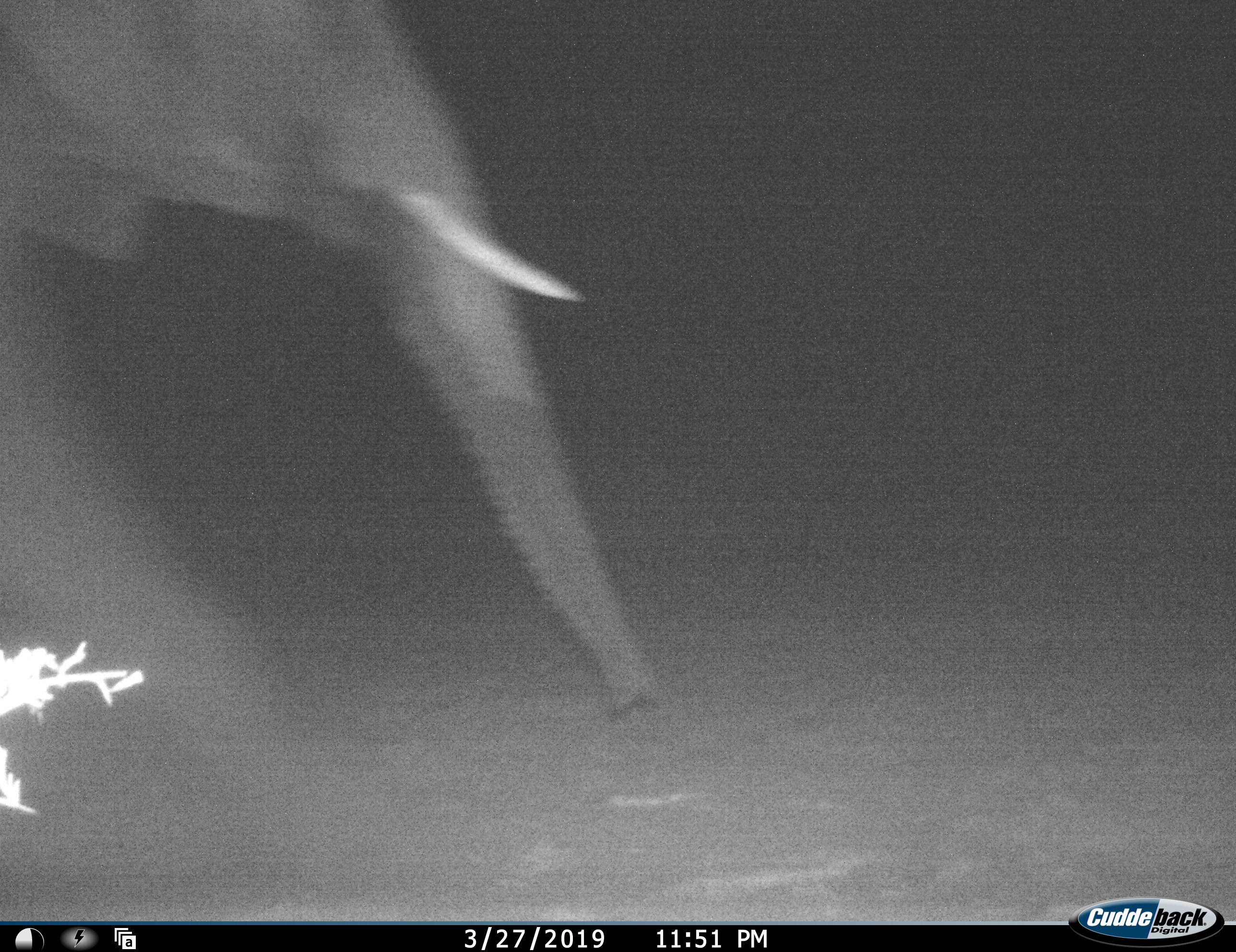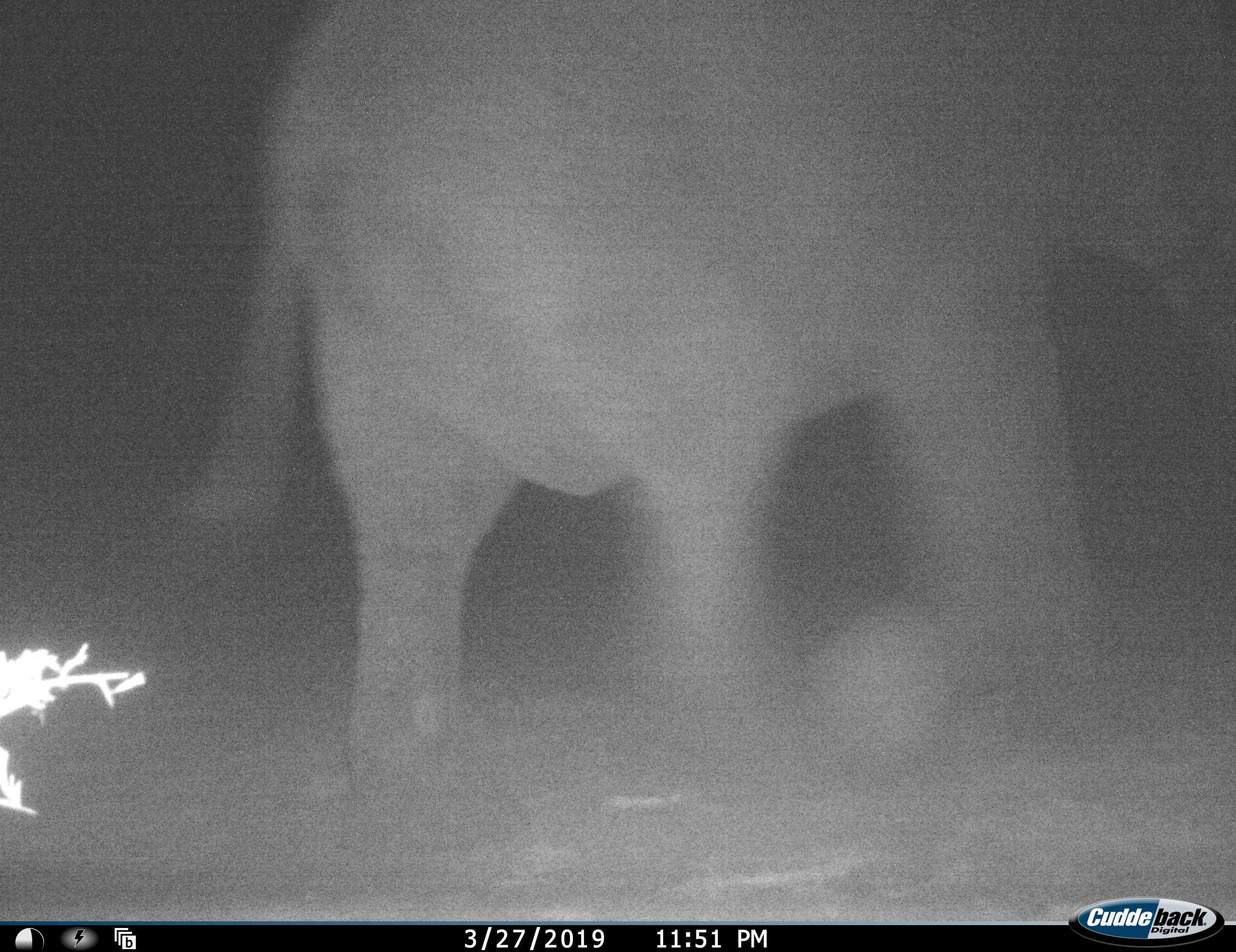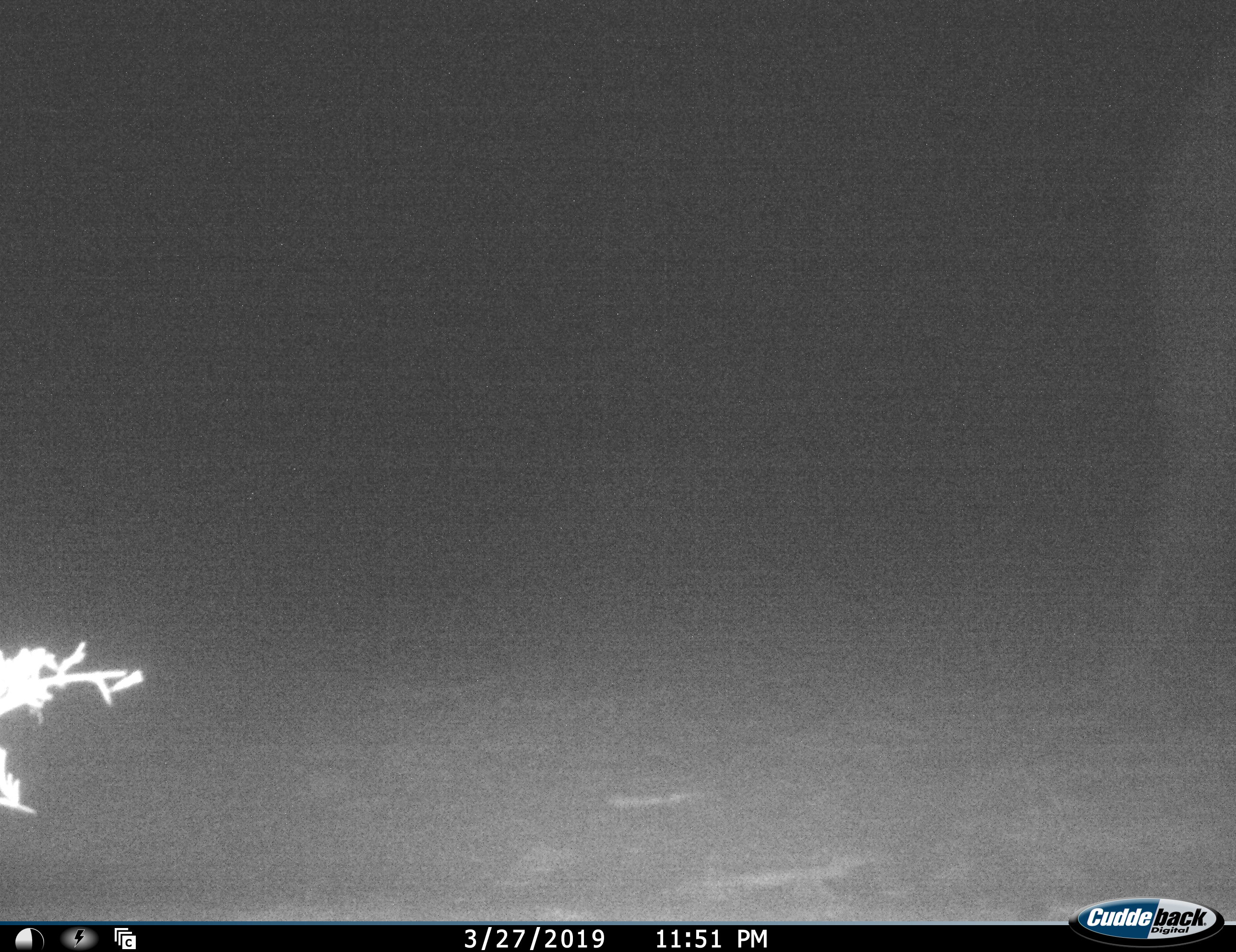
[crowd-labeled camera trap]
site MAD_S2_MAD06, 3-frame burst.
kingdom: Animalia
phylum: Chordata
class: Mammalia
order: Proboscidea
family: Elephantidae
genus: Loxodonta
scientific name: Loxodonta africana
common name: african bush elephant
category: elephant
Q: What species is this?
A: Elephant (african bush elephant) (Loxodonta africana).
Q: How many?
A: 1.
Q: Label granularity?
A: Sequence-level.